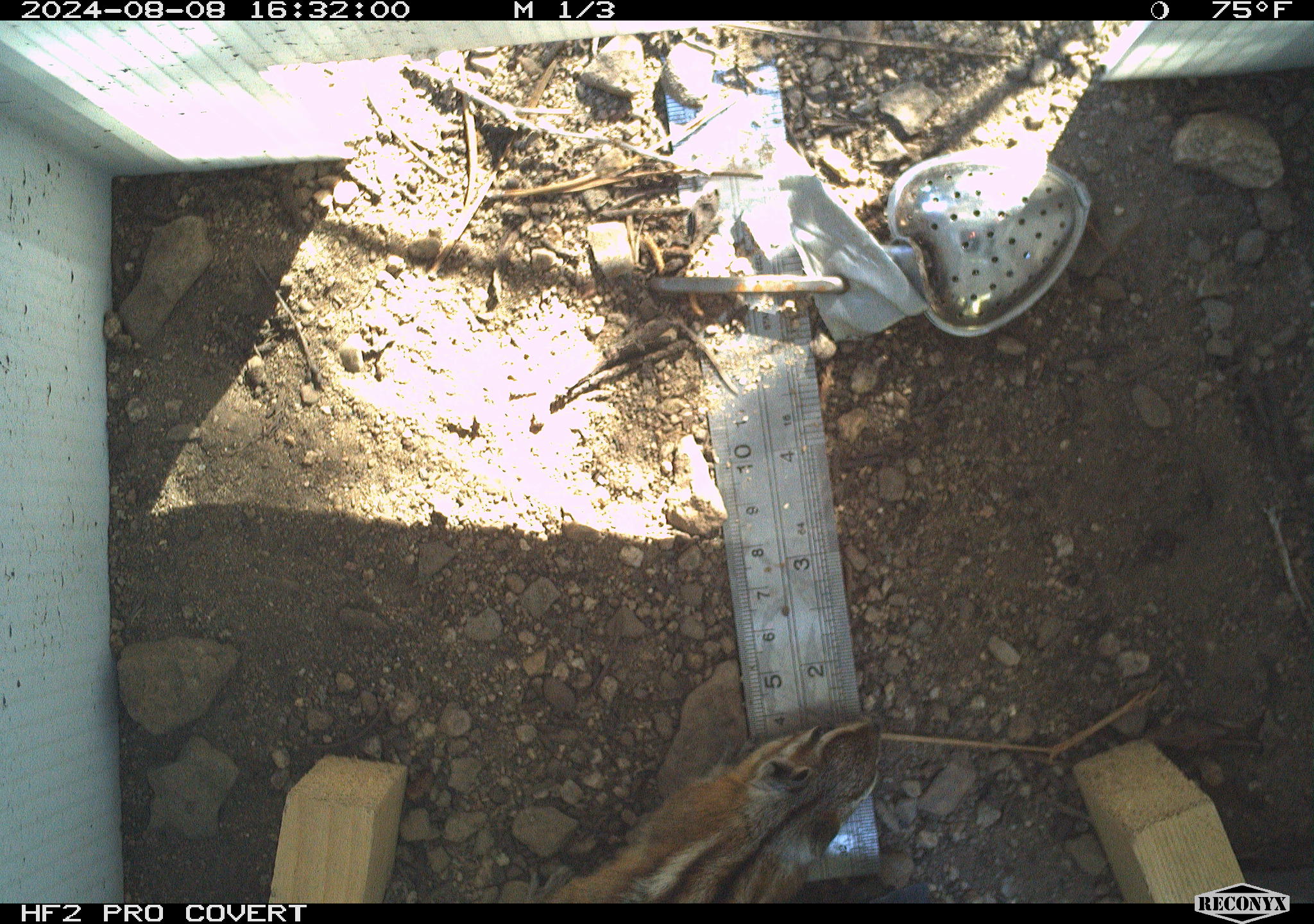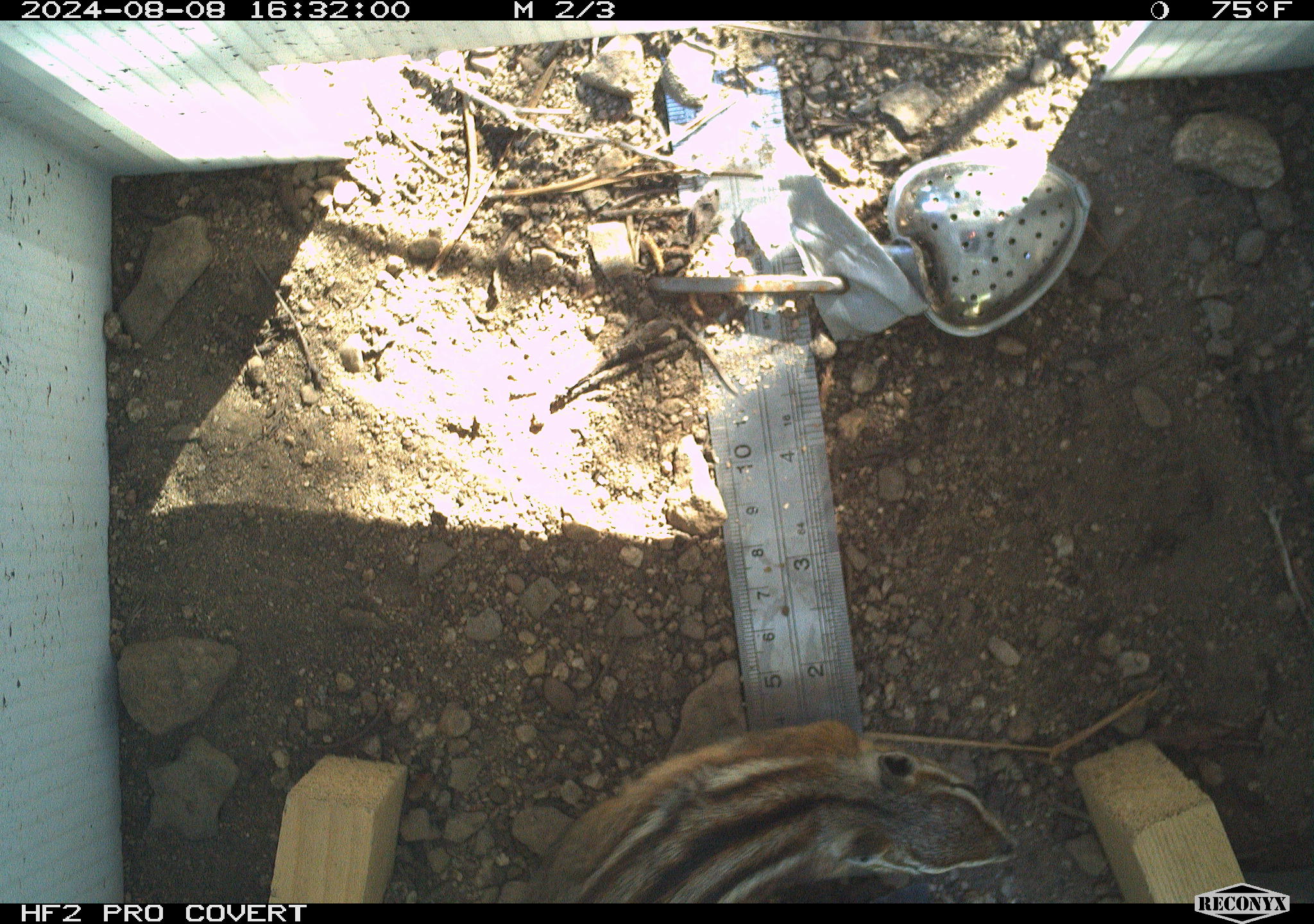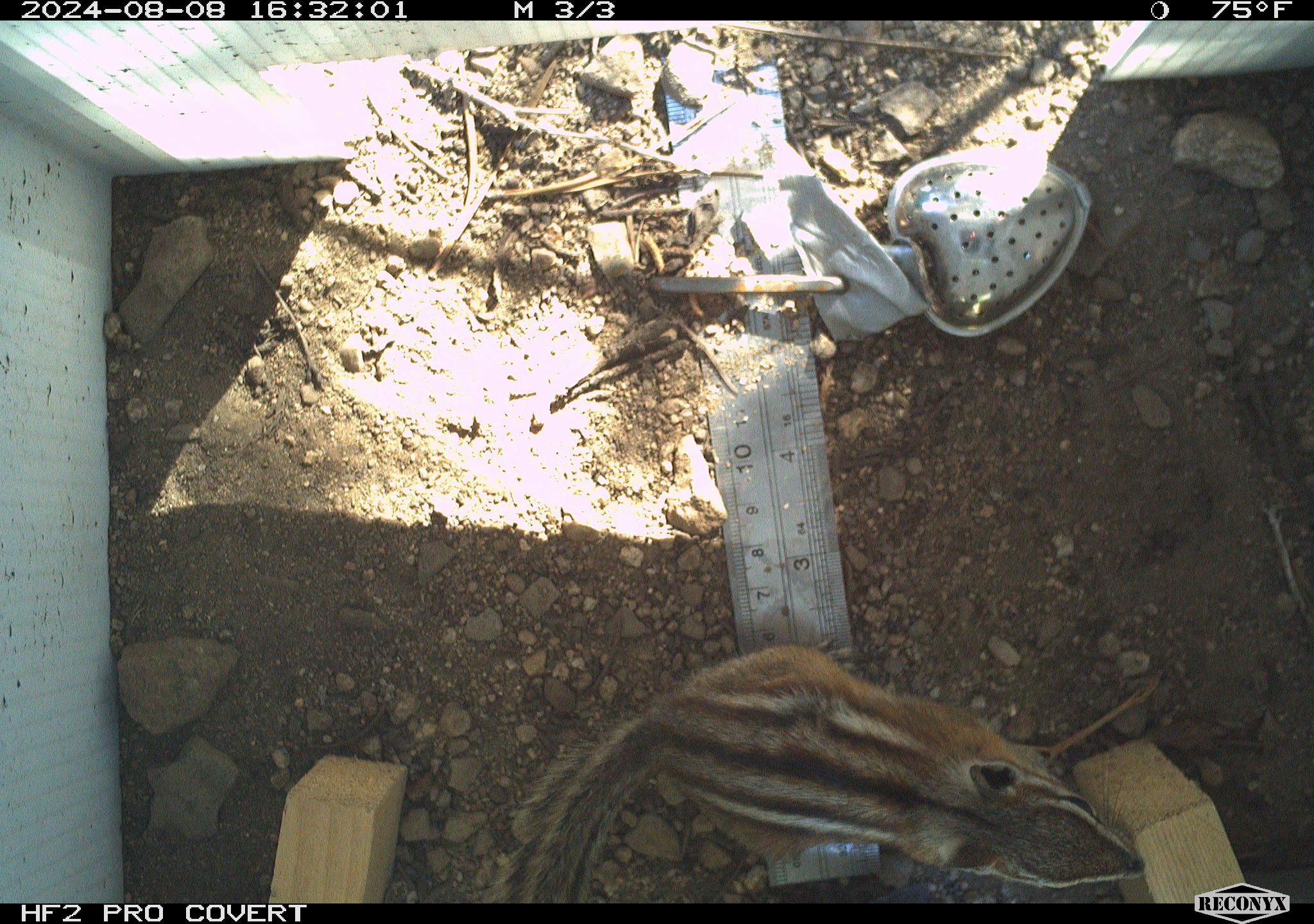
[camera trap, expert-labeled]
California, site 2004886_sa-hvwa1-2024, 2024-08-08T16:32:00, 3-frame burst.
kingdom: Animalia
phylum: Chordata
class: Mammalia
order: Rodentia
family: Sciuridae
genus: Neotamias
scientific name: Neotamias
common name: western chipmunks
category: neotamias species